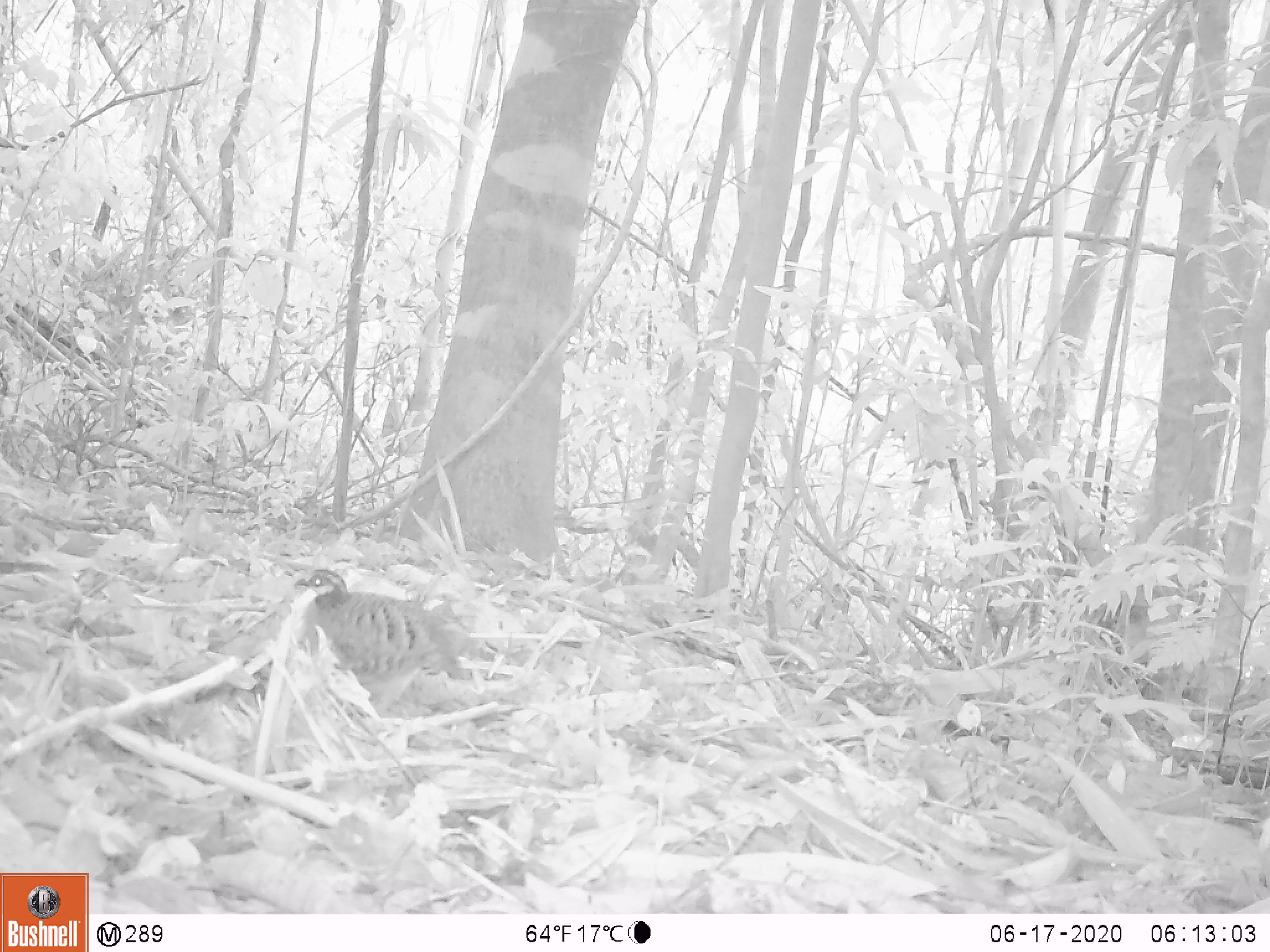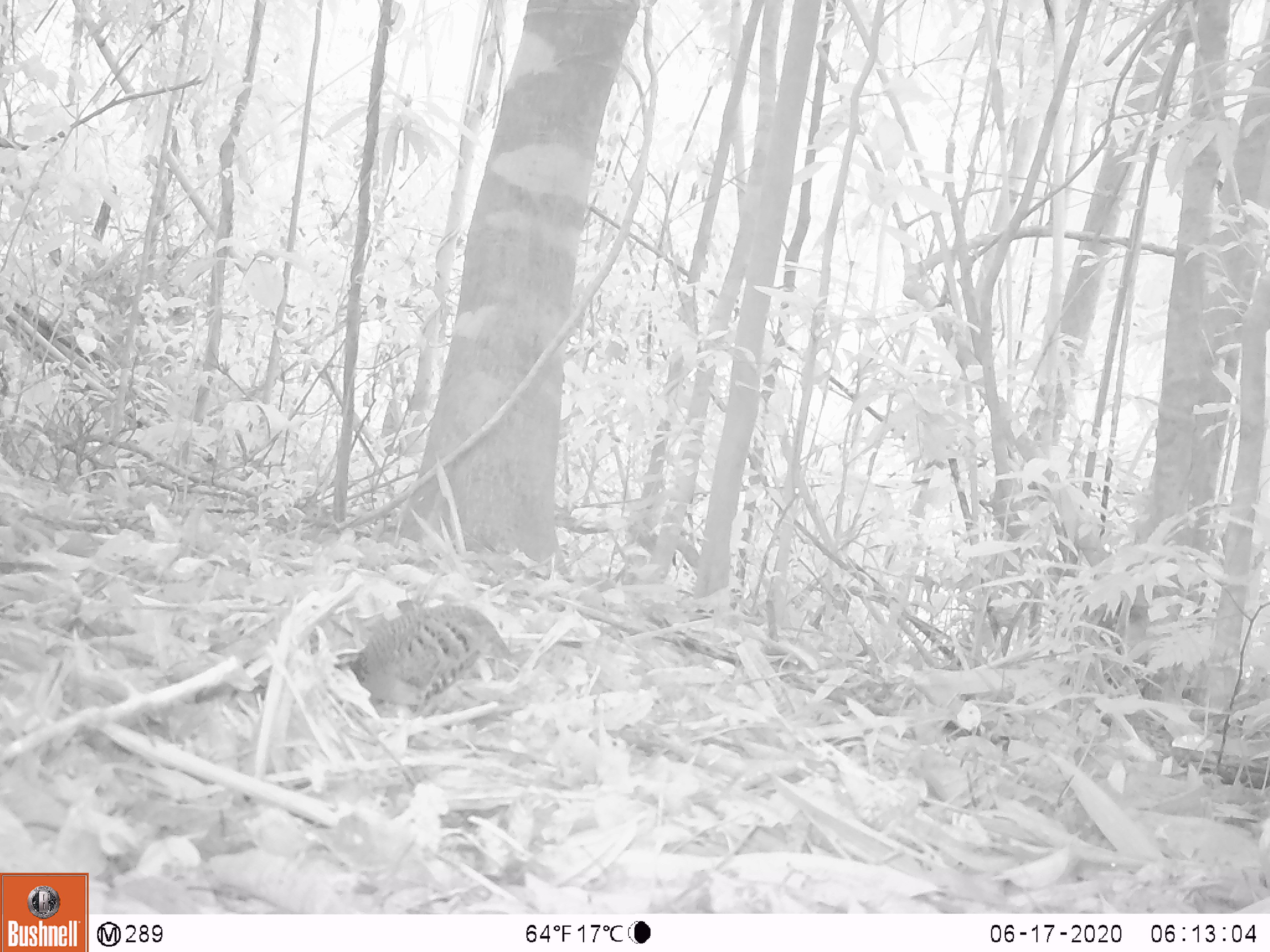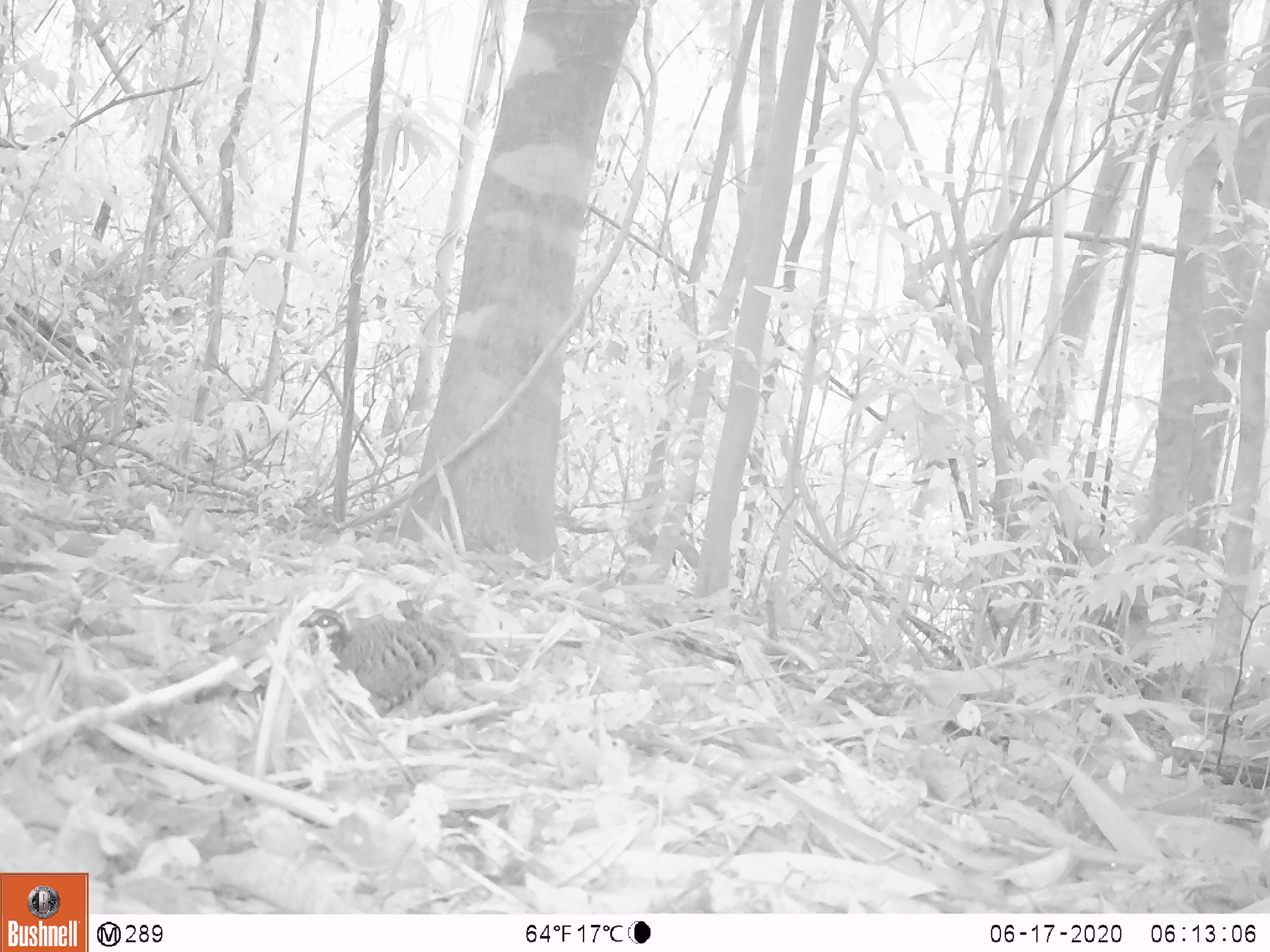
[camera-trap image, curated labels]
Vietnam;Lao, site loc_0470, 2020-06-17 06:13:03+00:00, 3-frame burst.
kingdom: Animalia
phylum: Chordata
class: Aves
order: Galliformes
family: Phasianidae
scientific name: Phasianidae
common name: partridge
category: unidentified partridge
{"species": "unidentified partridge (partridge) (Phasianidae)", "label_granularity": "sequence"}